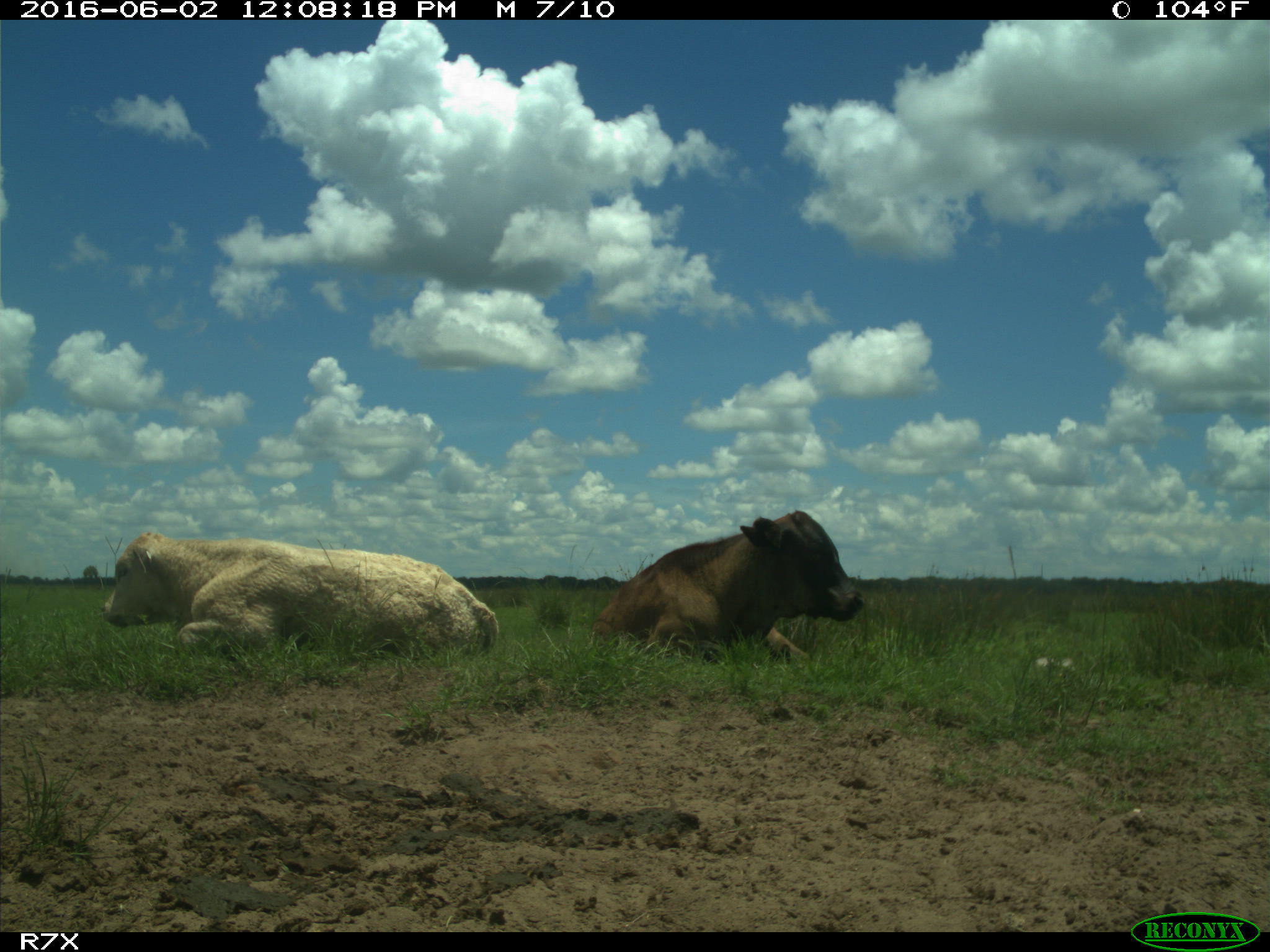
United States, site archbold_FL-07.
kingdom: Animalia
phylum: Chordata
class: Mammalia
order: Artiodactyla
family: Bovidae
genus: Bos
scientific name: Bos taurus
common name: domestic cow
Bos taurus (domestic cow).